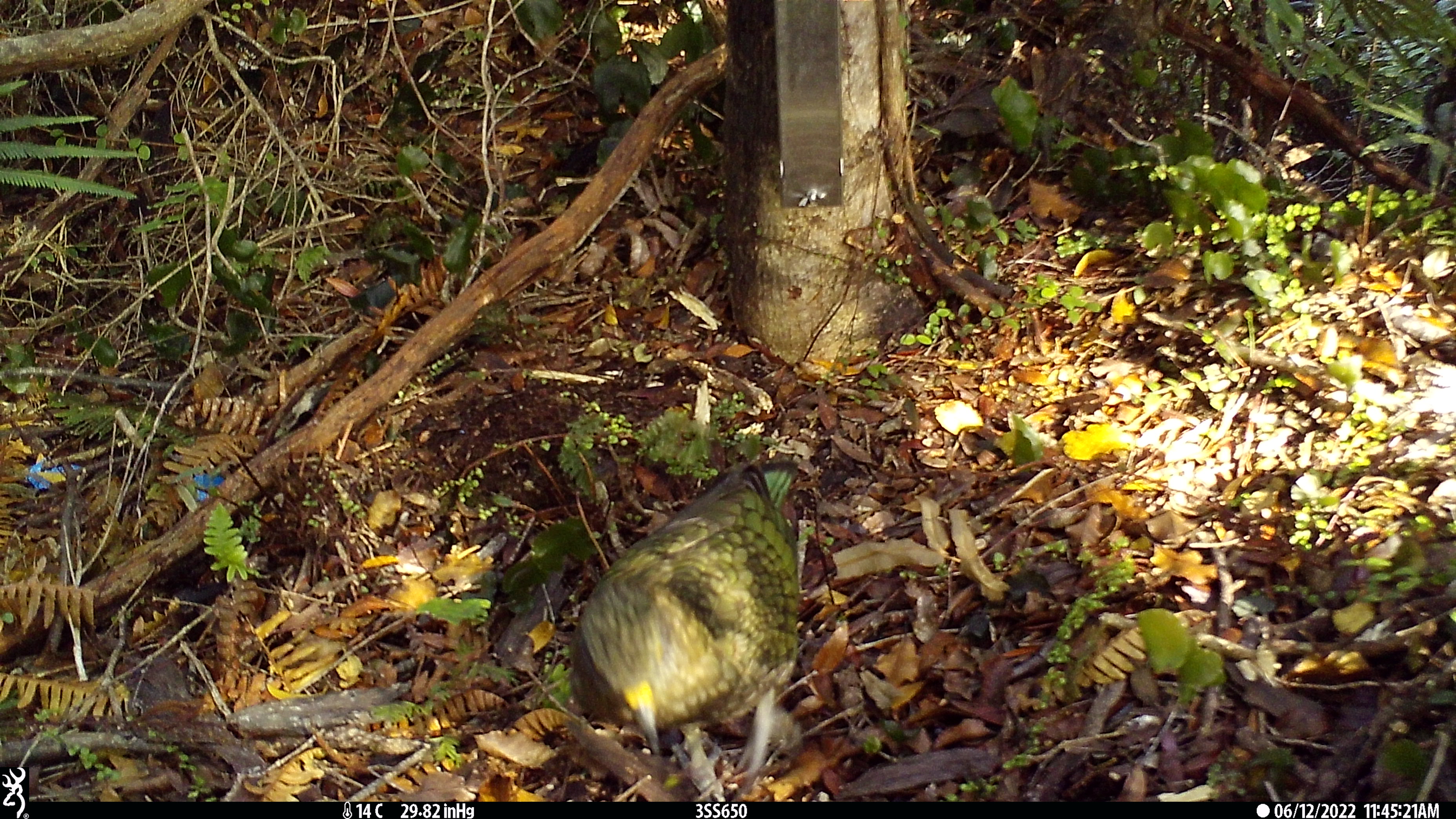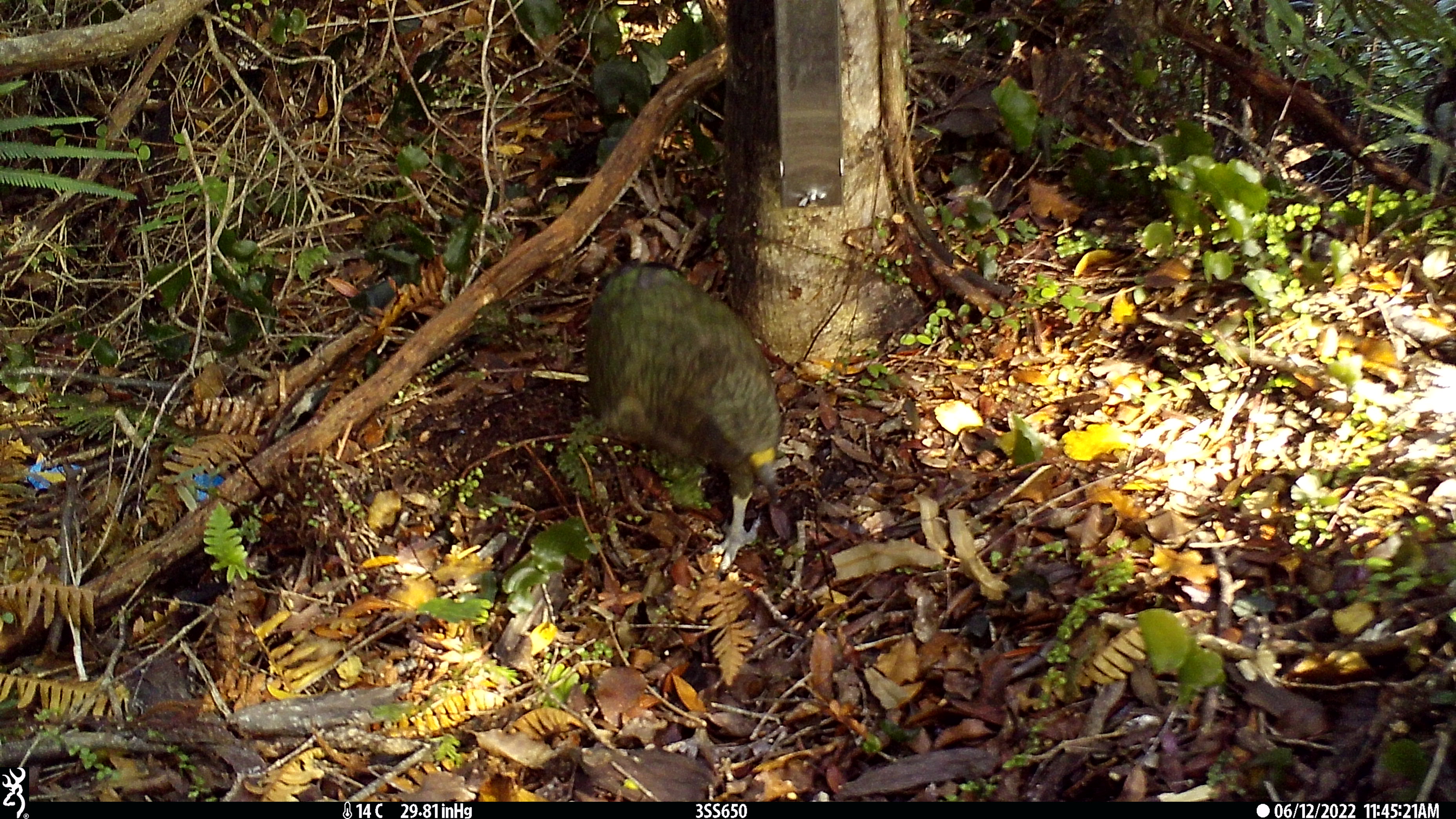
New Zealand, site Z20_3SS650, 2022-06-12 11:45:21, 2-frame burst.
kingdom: Animalia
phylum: Chordata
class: Aves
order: Psittaciformes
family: Strigopidae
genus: Nestor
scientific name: Nestor notabilis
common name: kea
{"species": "kea (Nestor notabilis)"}